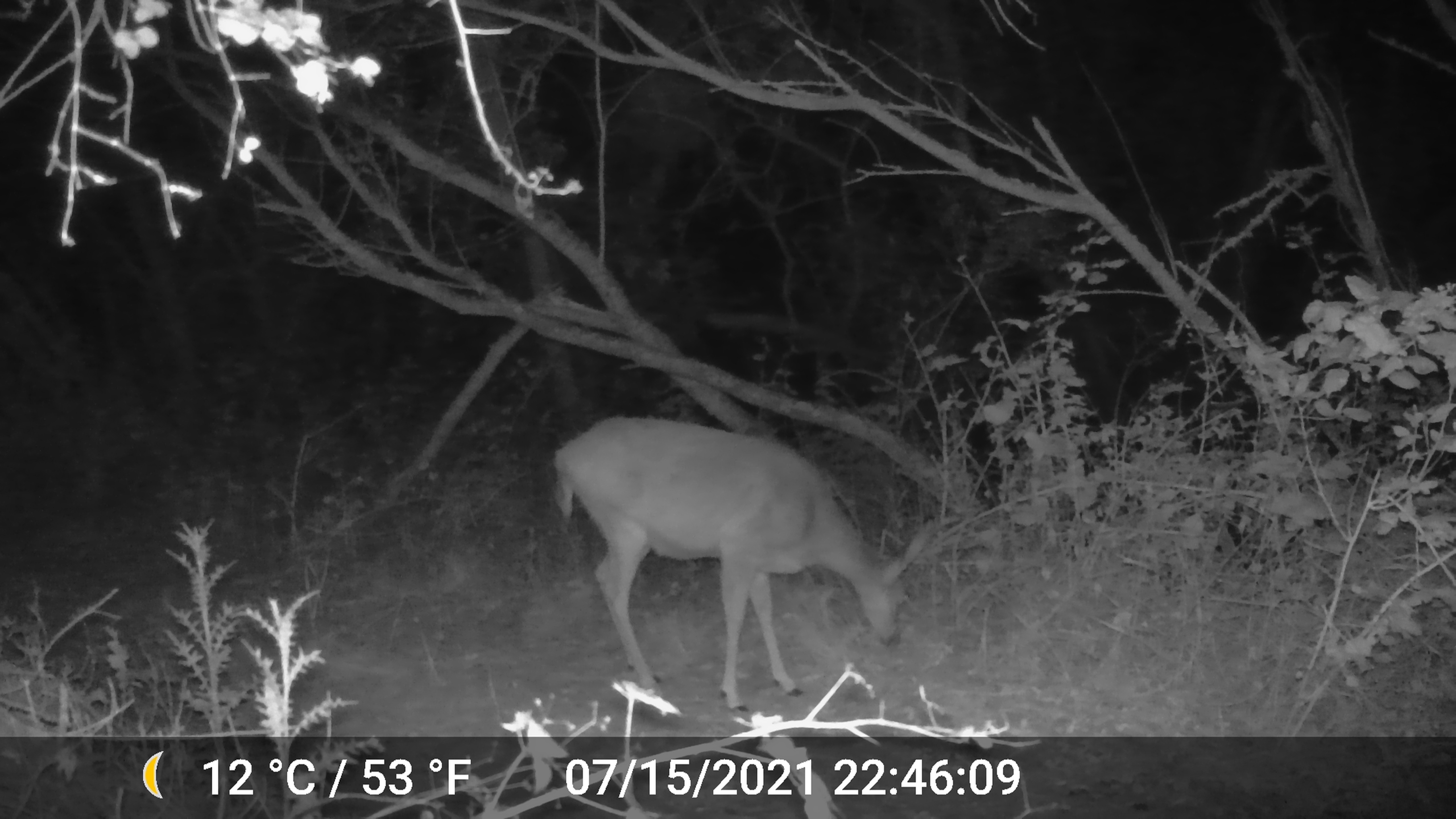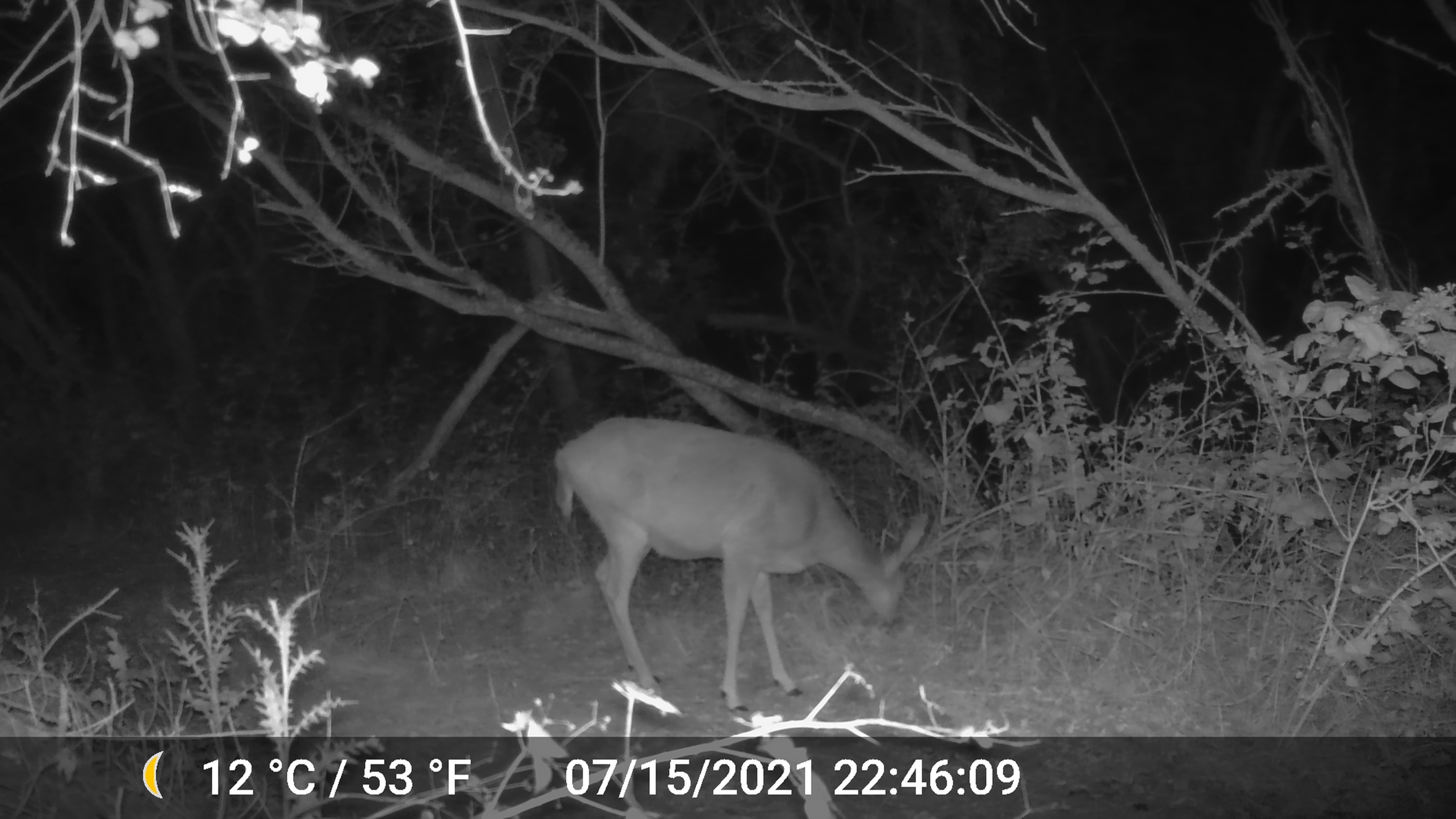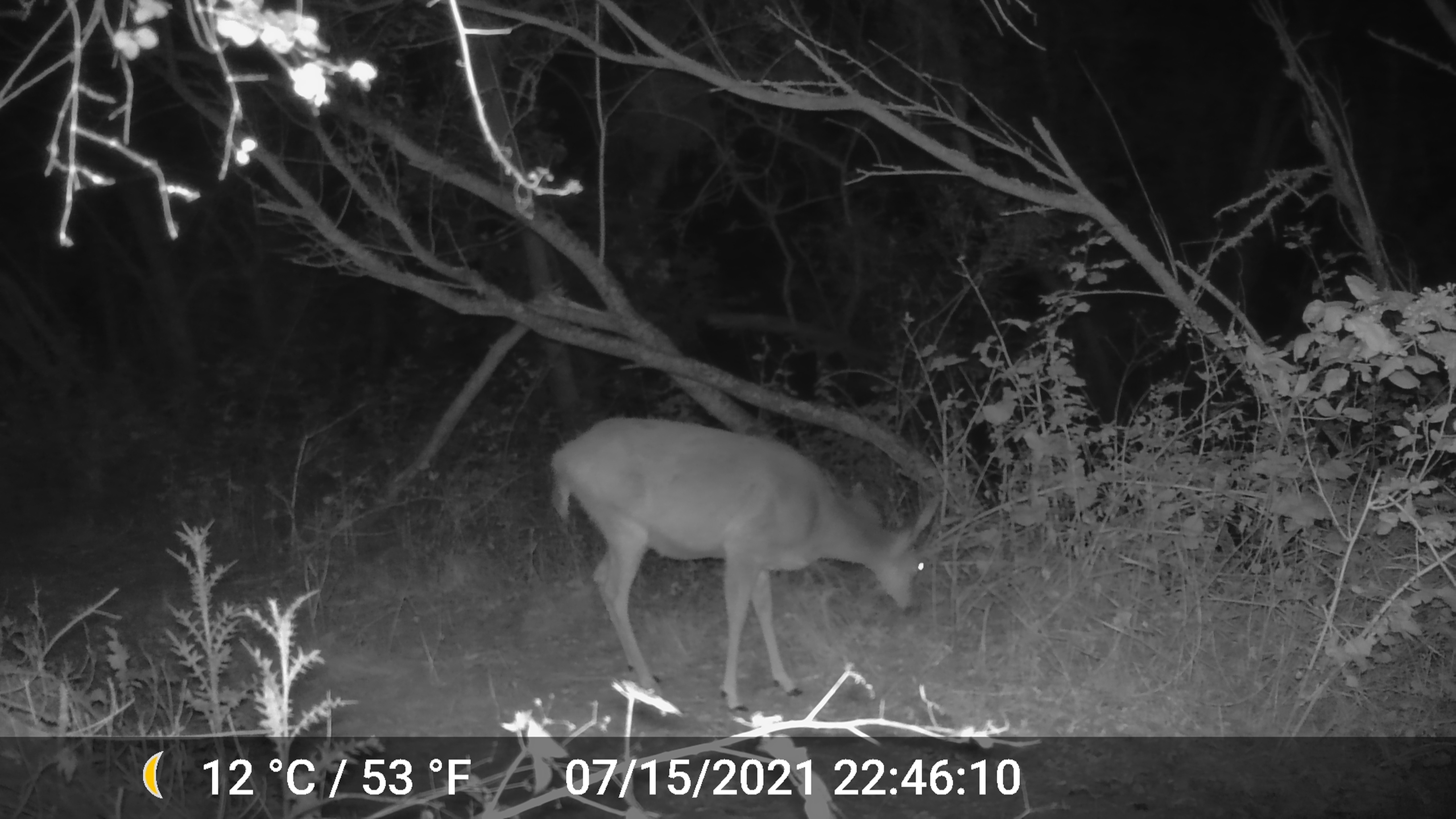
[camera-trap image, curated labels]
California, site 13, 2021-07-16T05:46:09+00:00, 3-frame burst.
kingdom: Animalia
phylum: Chordata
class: Mammalia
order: Artiodactyla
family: Cervidae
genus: Odocoileus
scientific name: Odocoileus hemionus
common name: mule deer